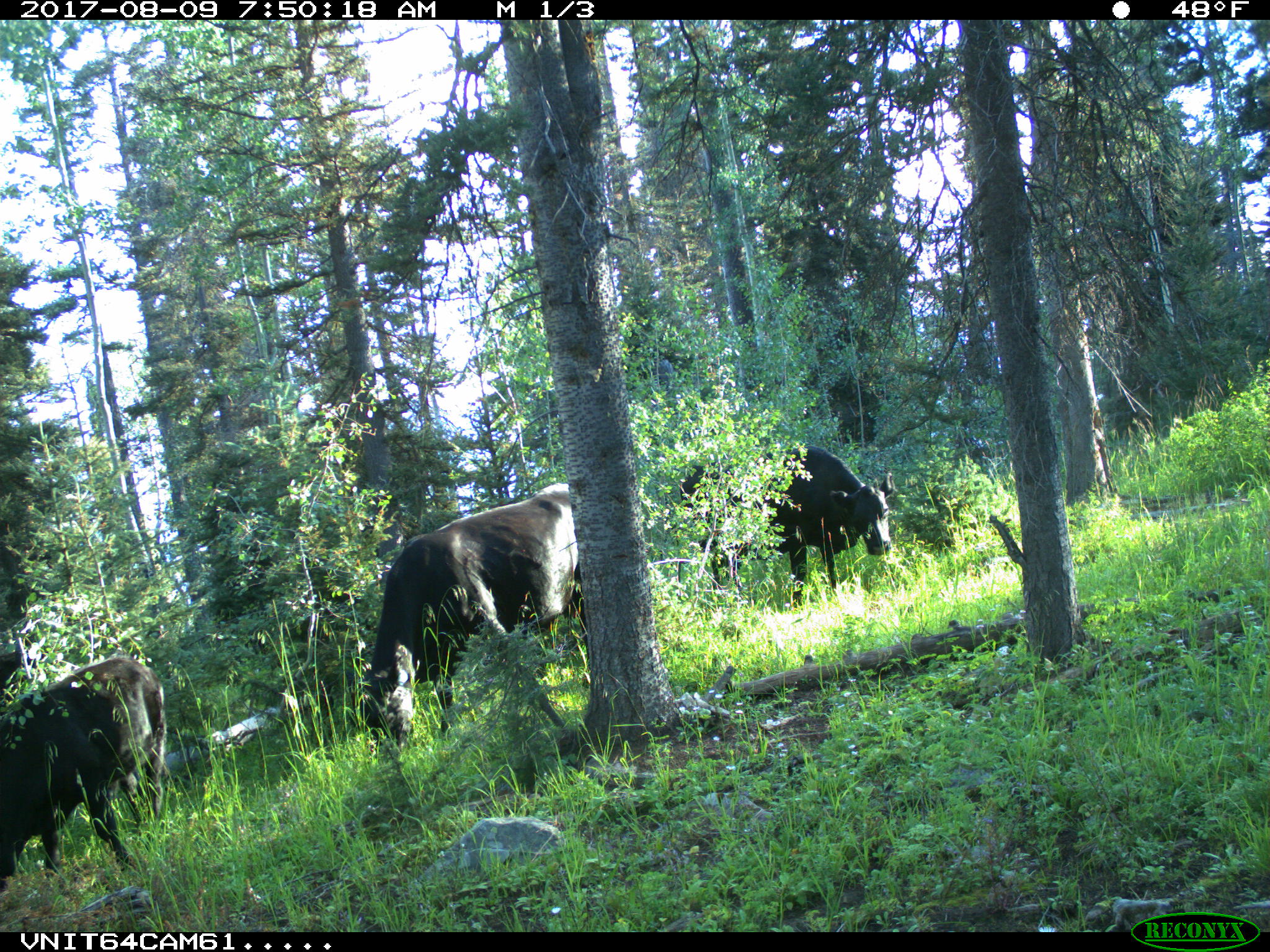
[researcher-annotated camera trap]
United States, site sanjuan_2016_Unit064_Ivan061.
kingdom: Animalia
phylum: Chordata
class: Mammalia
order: Artiodactyla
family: Bovidae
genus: Bos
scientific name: Bos taurus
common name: domestic cow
Bos taurus (domestic cow).